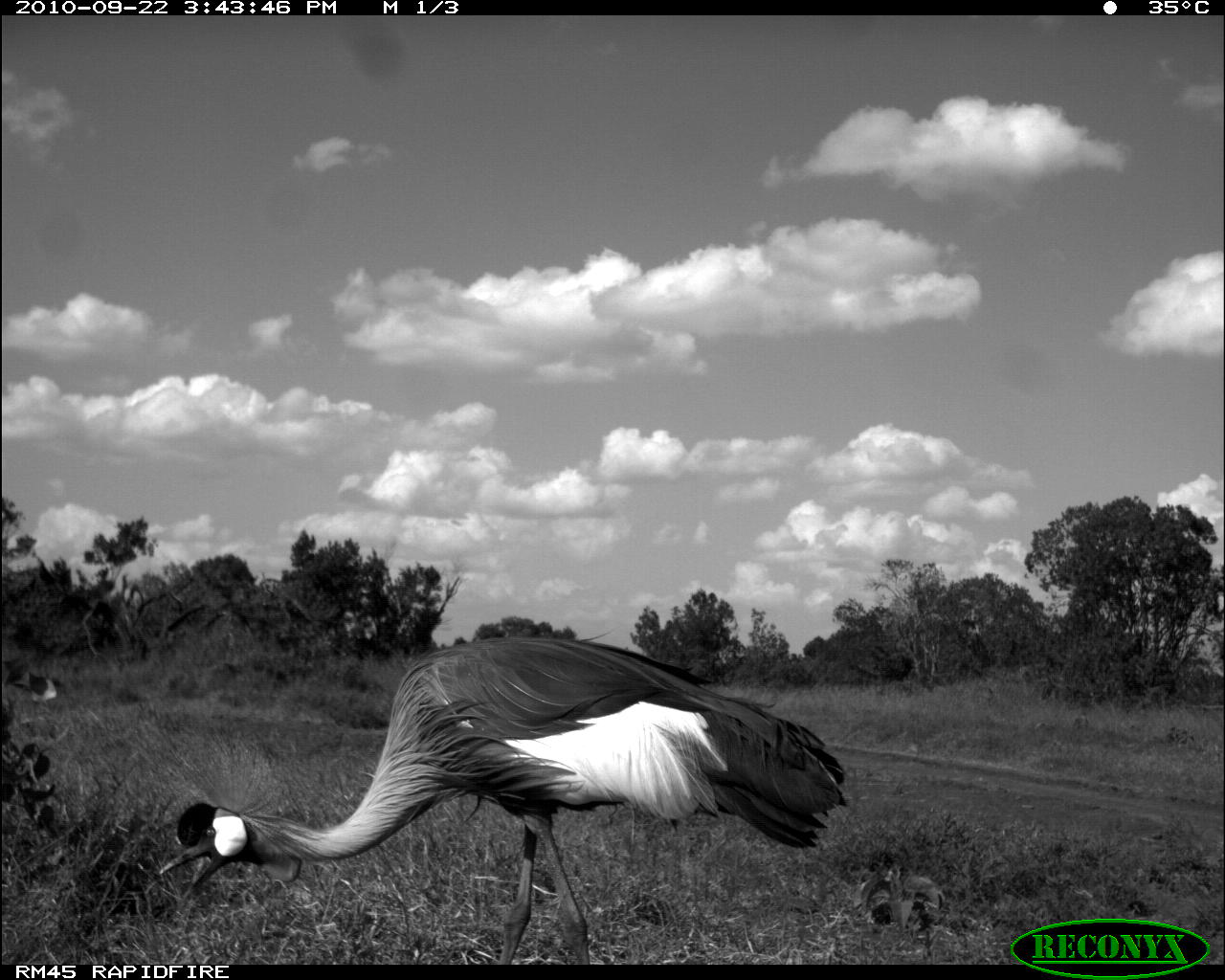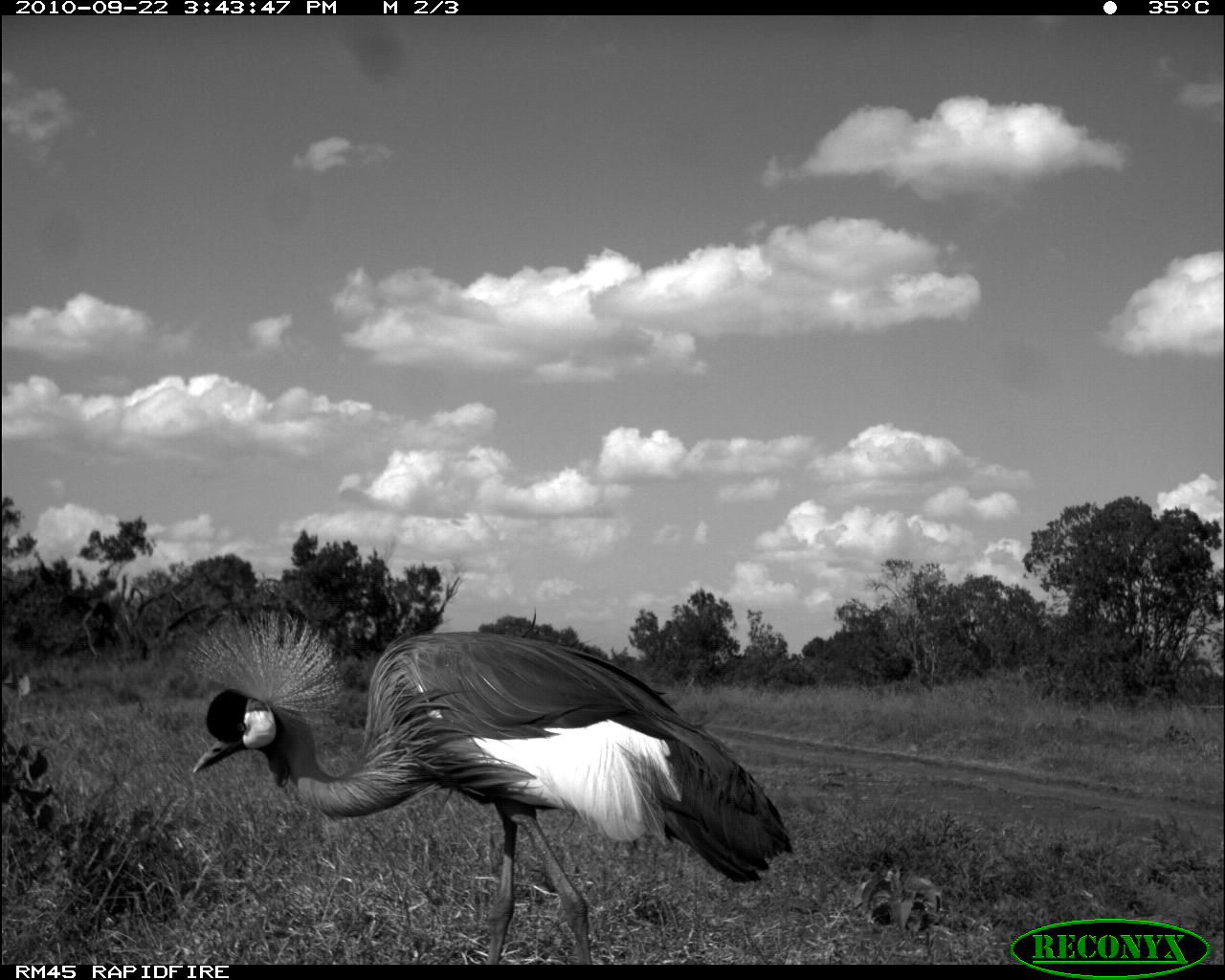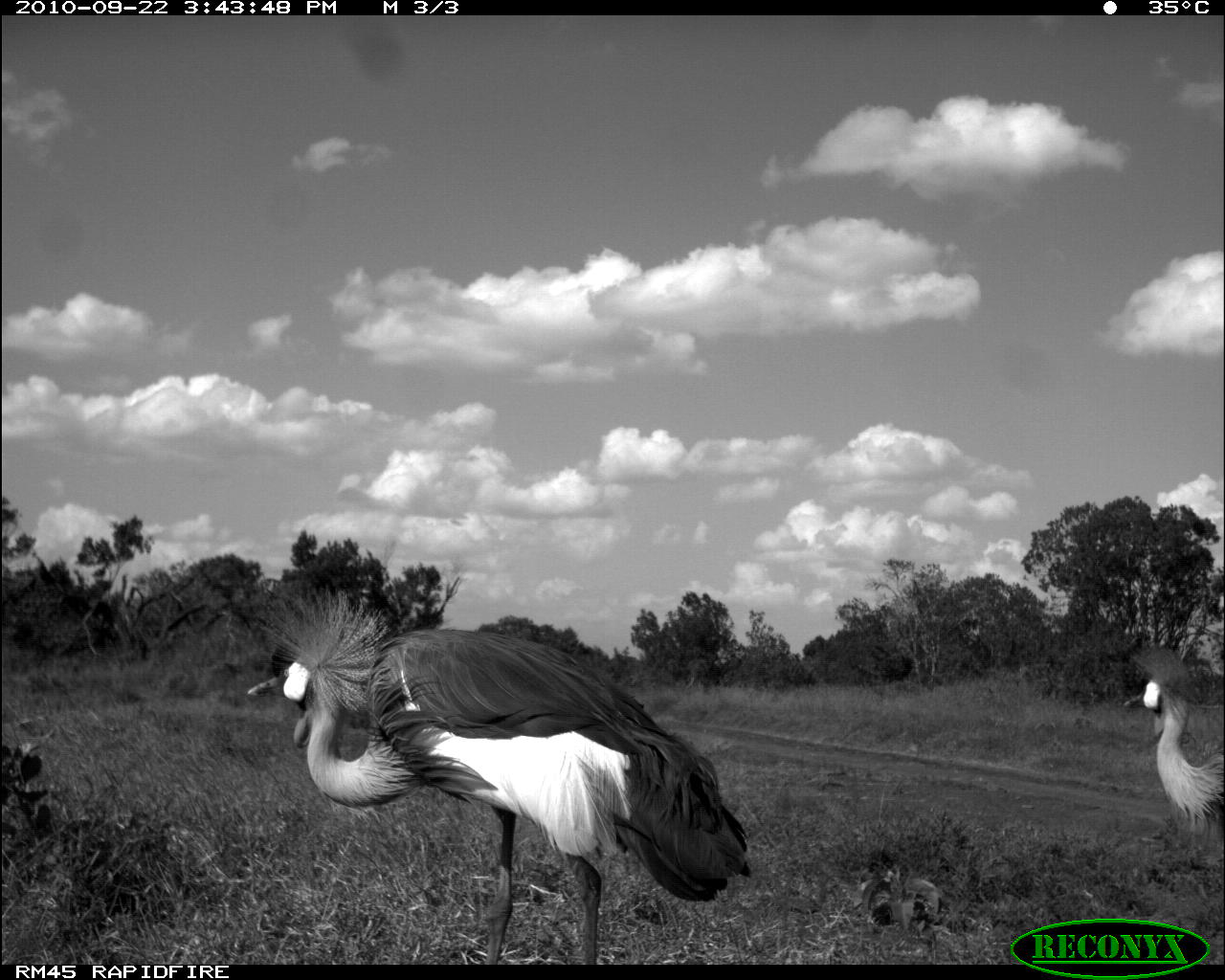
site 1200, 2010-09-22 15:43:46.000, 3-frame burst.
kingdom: Animalia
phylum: Chordata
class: Aves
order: Gruiformes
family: Gruidae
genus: Balearica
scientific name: Balearica regulorum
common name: grey crowned crane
Balearica regulorum (grey crowned crane), count 1.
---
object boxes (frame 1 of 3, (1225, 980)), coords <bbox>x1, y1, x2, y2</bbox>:
balearica regulorum: <bbox>151, 629, 848, 960</bbox>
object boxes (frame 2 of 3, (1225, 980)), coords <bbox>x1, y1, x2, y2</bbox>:
balearica regulorum: <bbox>183, 599, 796, 961</bbox>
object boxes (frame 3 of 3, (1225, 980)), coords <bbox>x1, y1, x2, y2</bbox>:
balearica regulorum: <bbox>240, 573, 756, 963</bbox>; <bbox>1122, 631, 1225, 851</bbox>